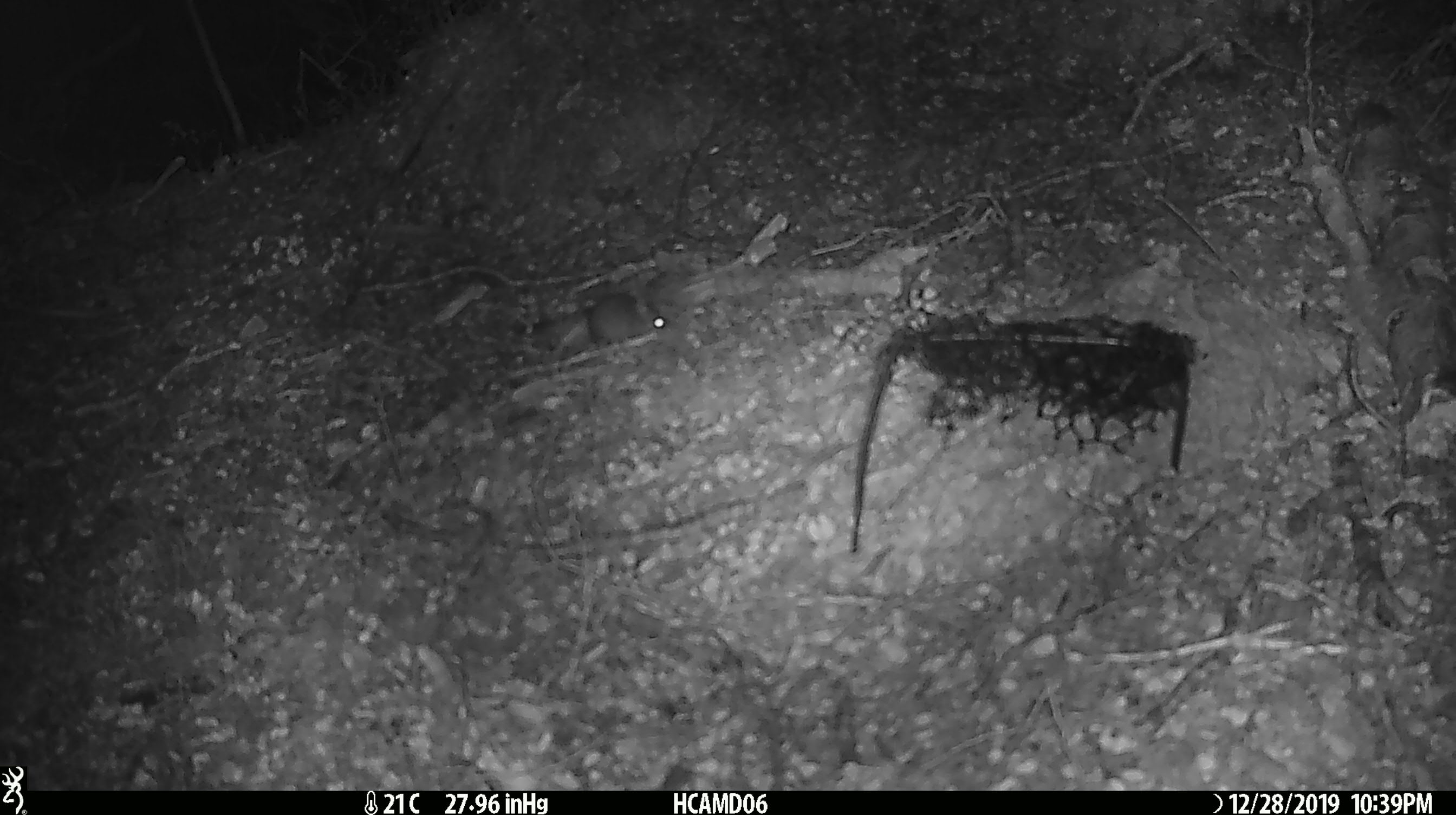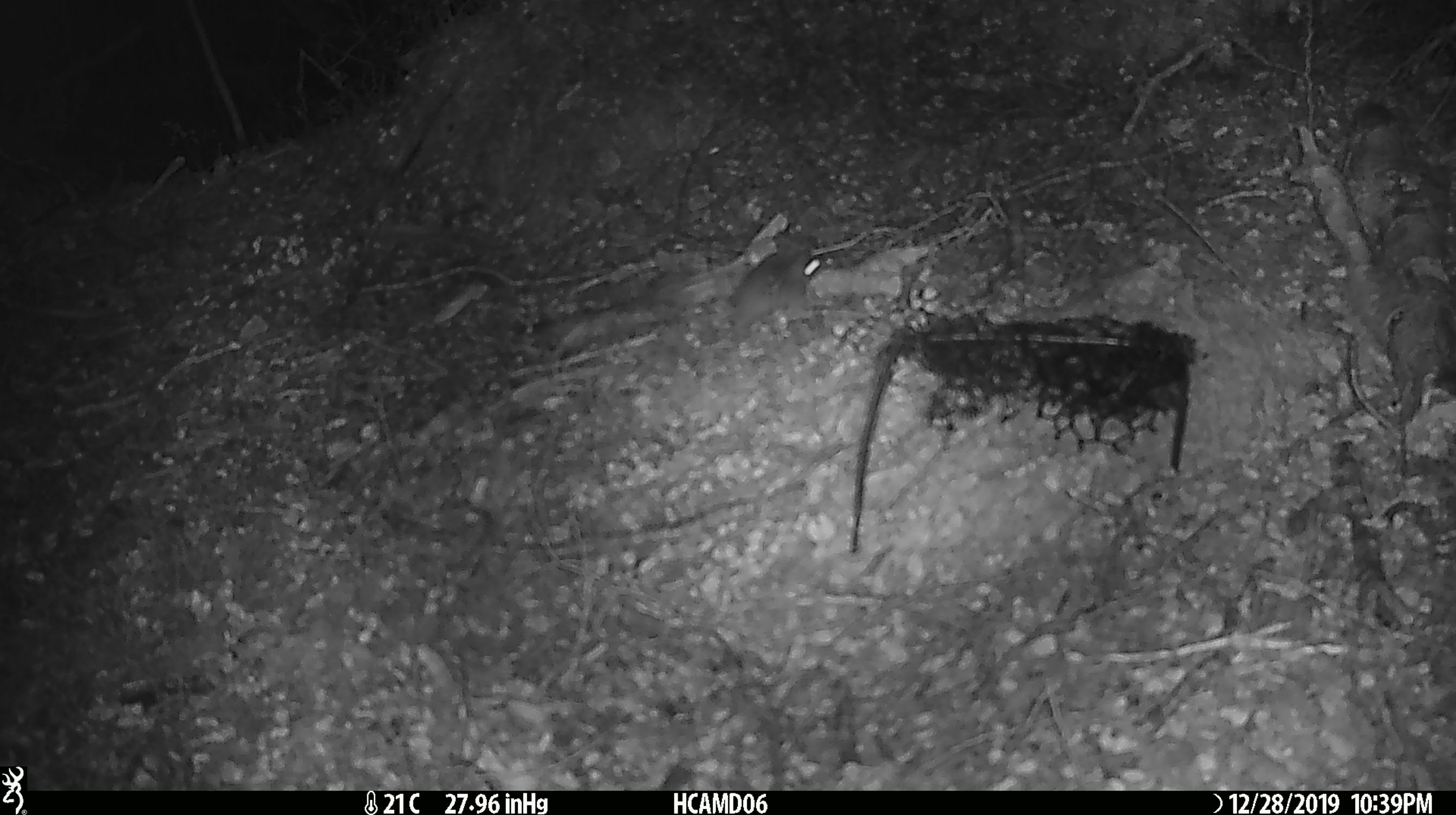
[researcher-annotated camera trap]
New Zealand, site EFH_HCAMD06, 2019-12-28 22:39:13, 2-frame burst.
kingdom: Animalia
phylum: Chordata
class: Mammalia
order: Rodentia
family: Muridae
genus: Mus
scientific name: Mus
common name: mouse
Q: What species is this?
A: Mouse (Mus).